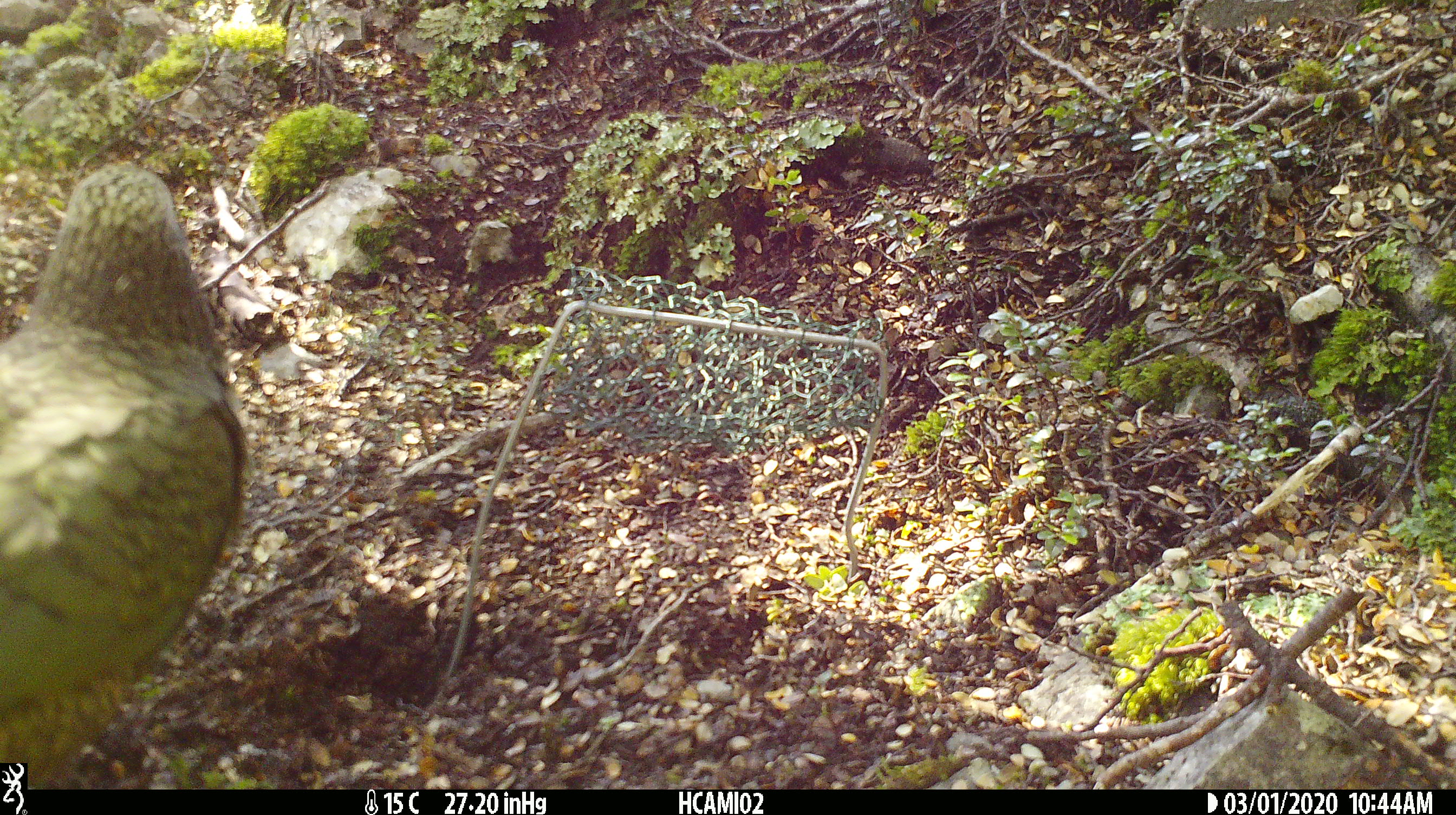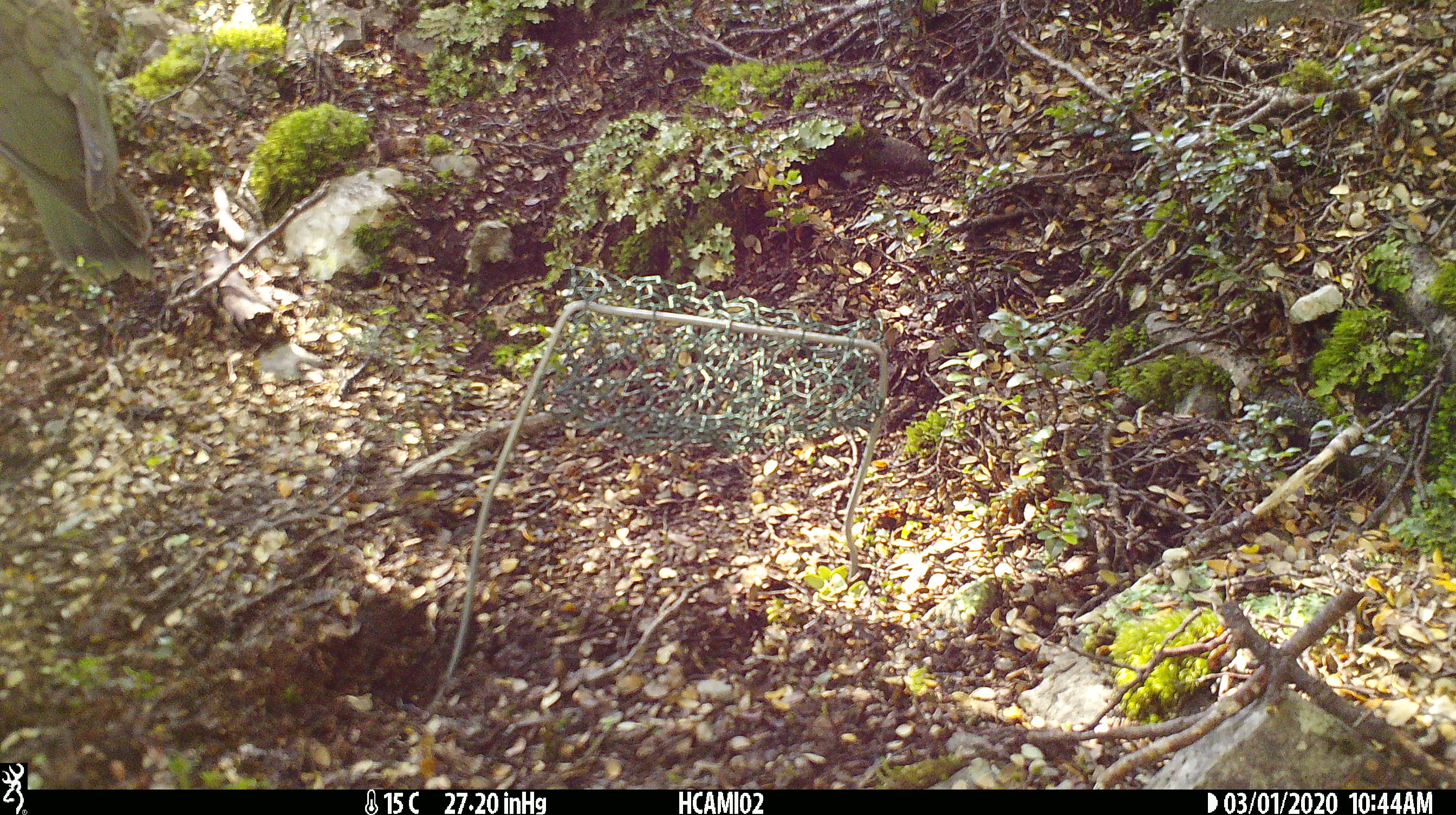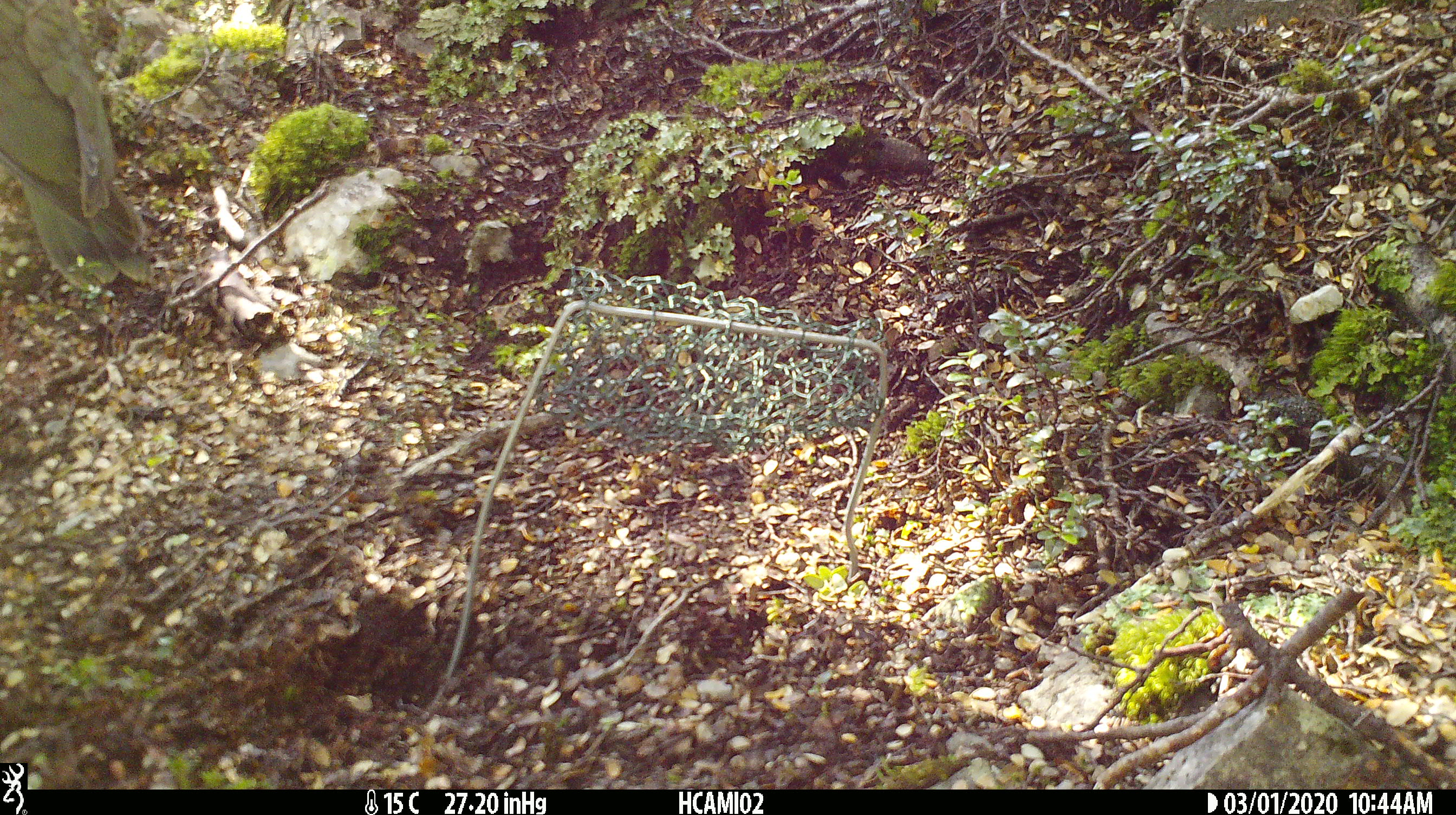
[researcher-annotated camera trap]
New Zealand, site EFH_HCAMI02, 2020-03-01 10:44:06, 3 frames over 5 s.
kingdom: Animalia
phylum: Chordata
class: Aves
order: Psittaciformes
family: Strigopidae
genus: Nestor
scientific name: Nestor notabilis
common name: kea